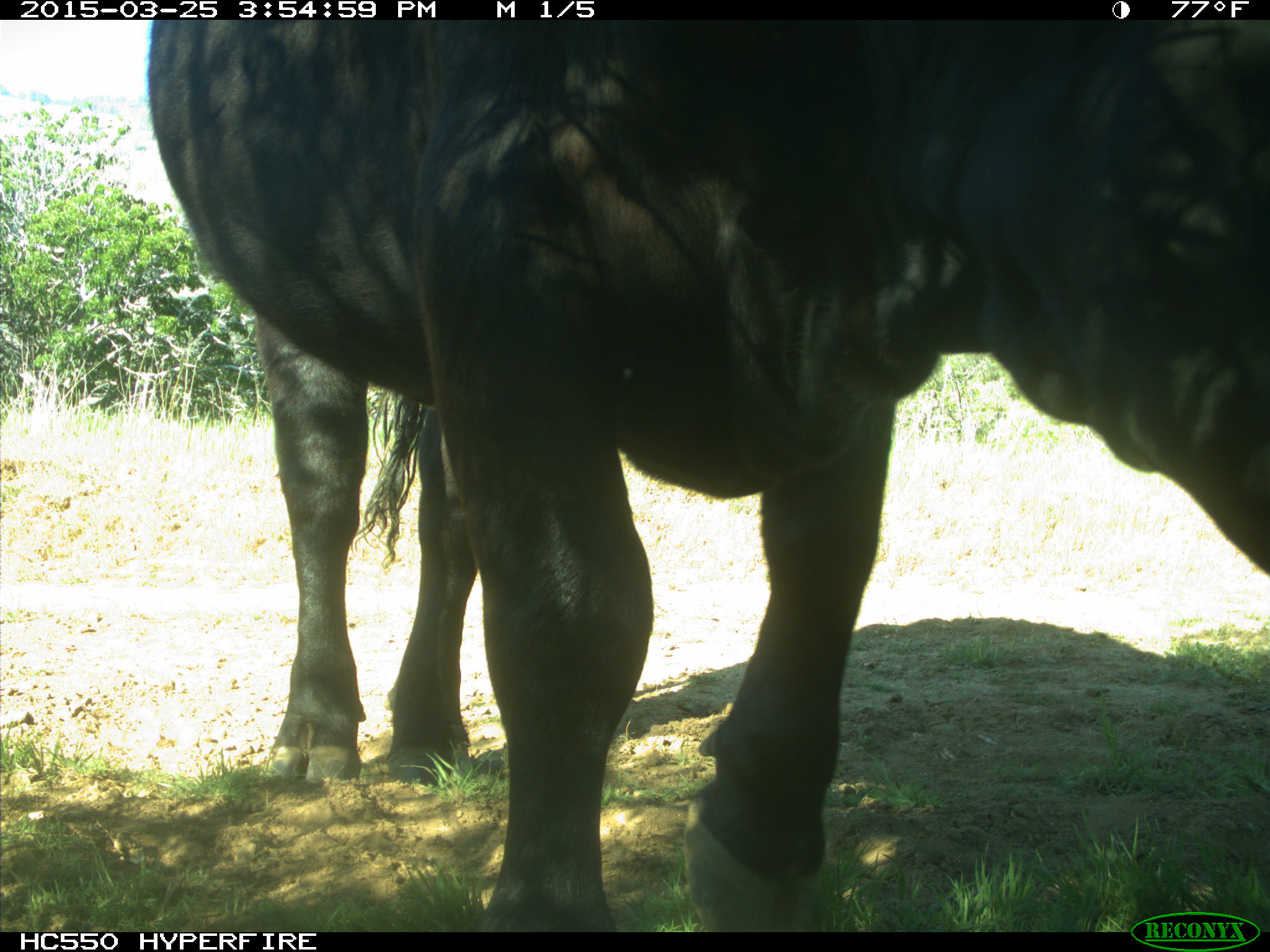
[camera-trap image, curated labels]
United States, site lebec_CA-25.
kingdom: Animalia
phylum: Chordata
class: Mammalia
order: Artiodactyla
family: Bovidae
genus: Bos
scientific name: Bos taurus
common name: domestic cow